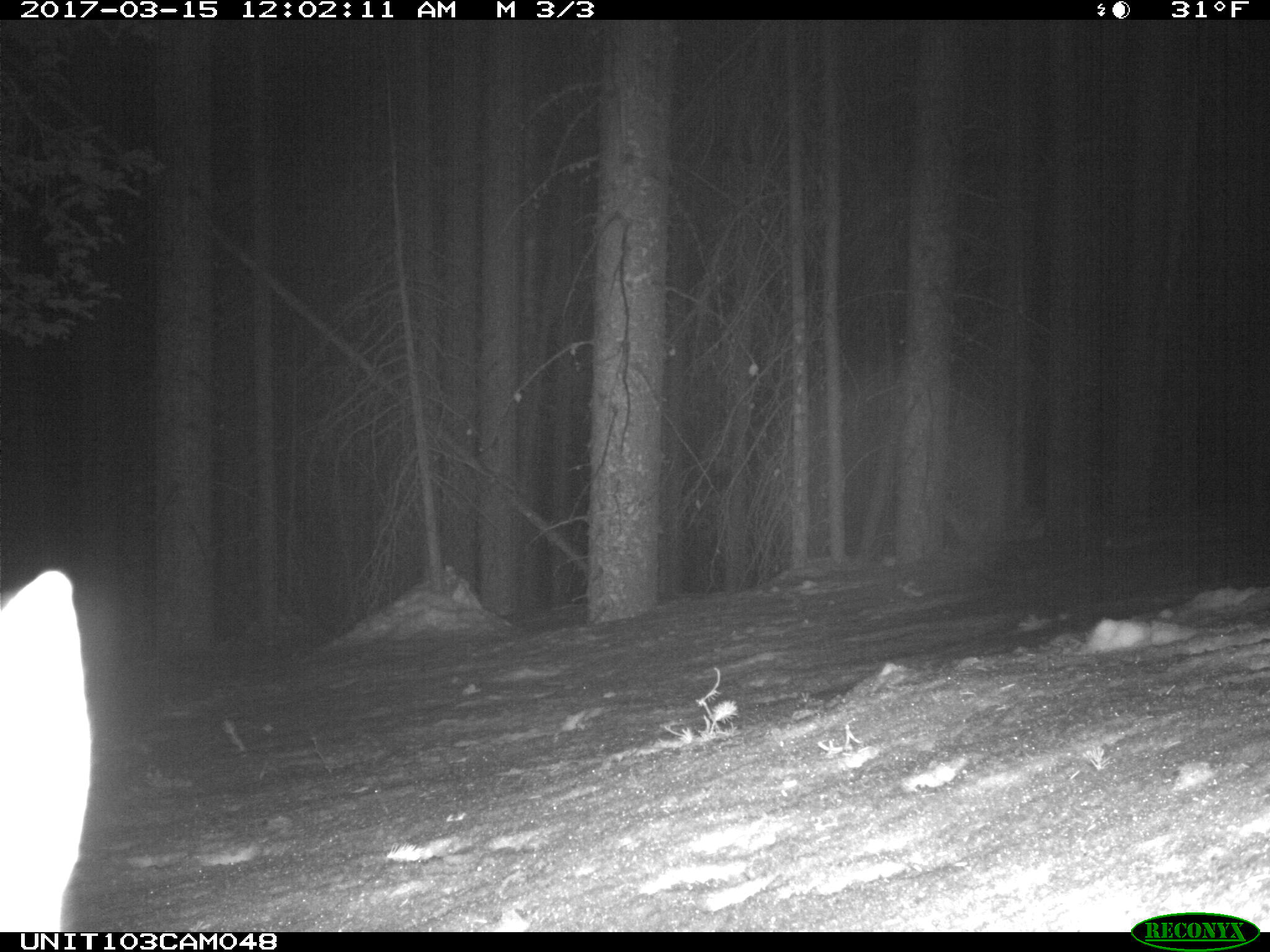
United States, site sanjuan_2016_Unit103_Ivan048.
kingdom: Animalia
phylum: Chordata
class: Mammalia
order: Lagomorpha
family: Leporidae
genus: Lepus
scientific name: Lepus americanus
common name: snowshoe hare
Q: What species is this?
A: Lepus americanus (snowshoe hare).